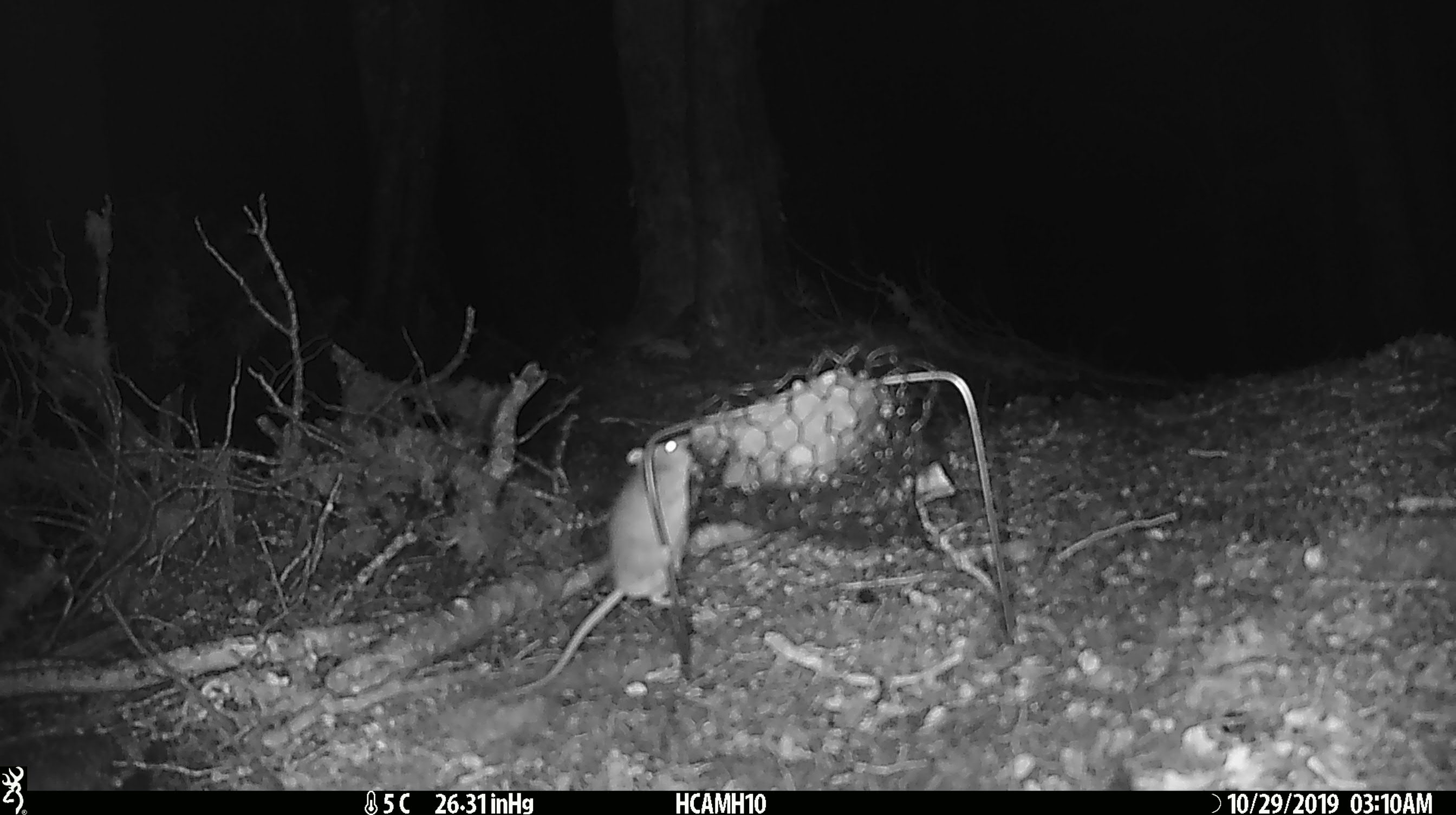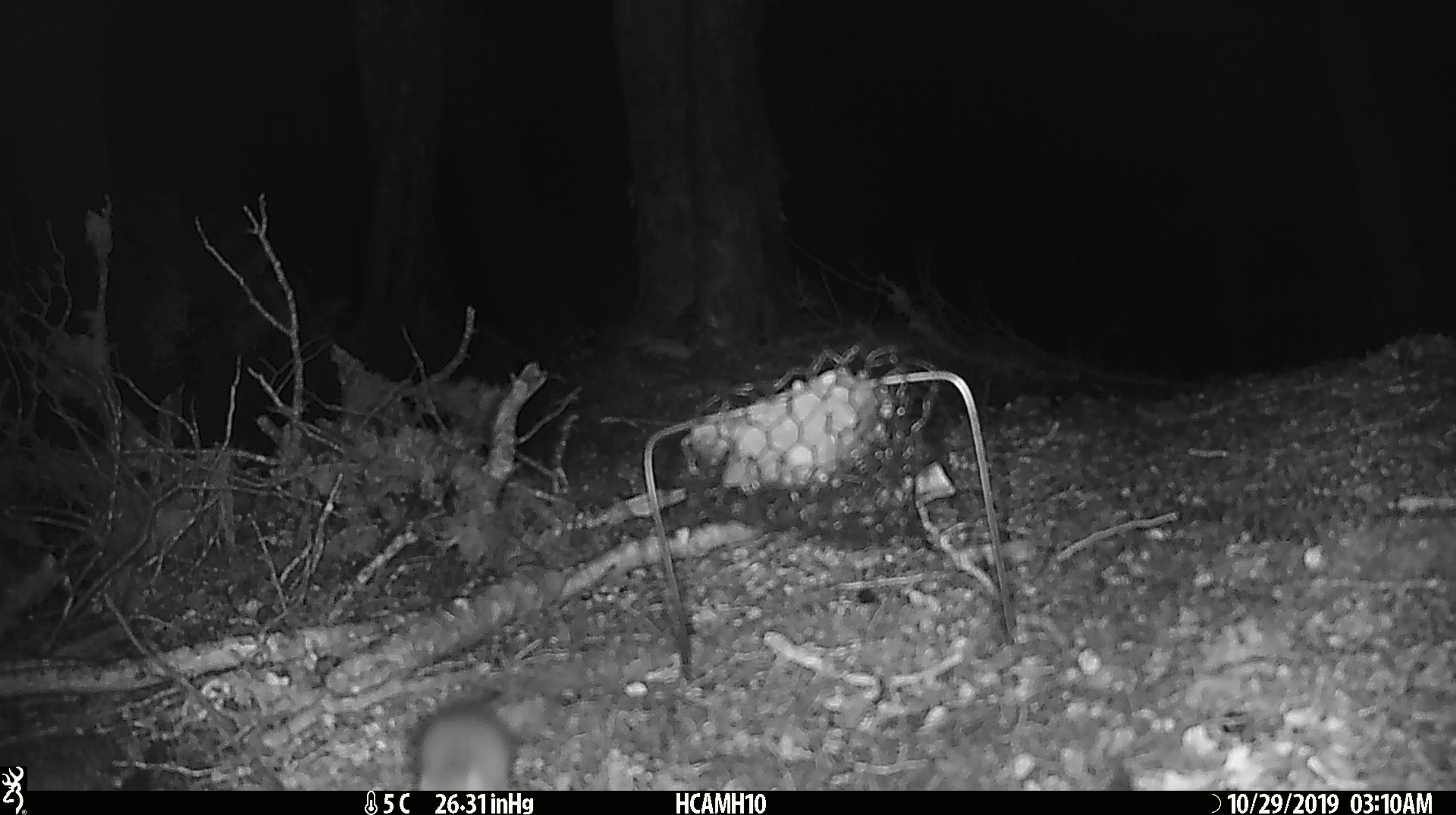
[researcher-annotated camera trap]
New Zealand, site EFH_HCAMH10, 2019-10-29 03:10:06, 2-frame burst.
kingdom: Animalia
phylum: Chordata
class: Mammalia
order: Rodentia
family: Muridae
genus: Mus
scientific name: Mus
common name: mouse